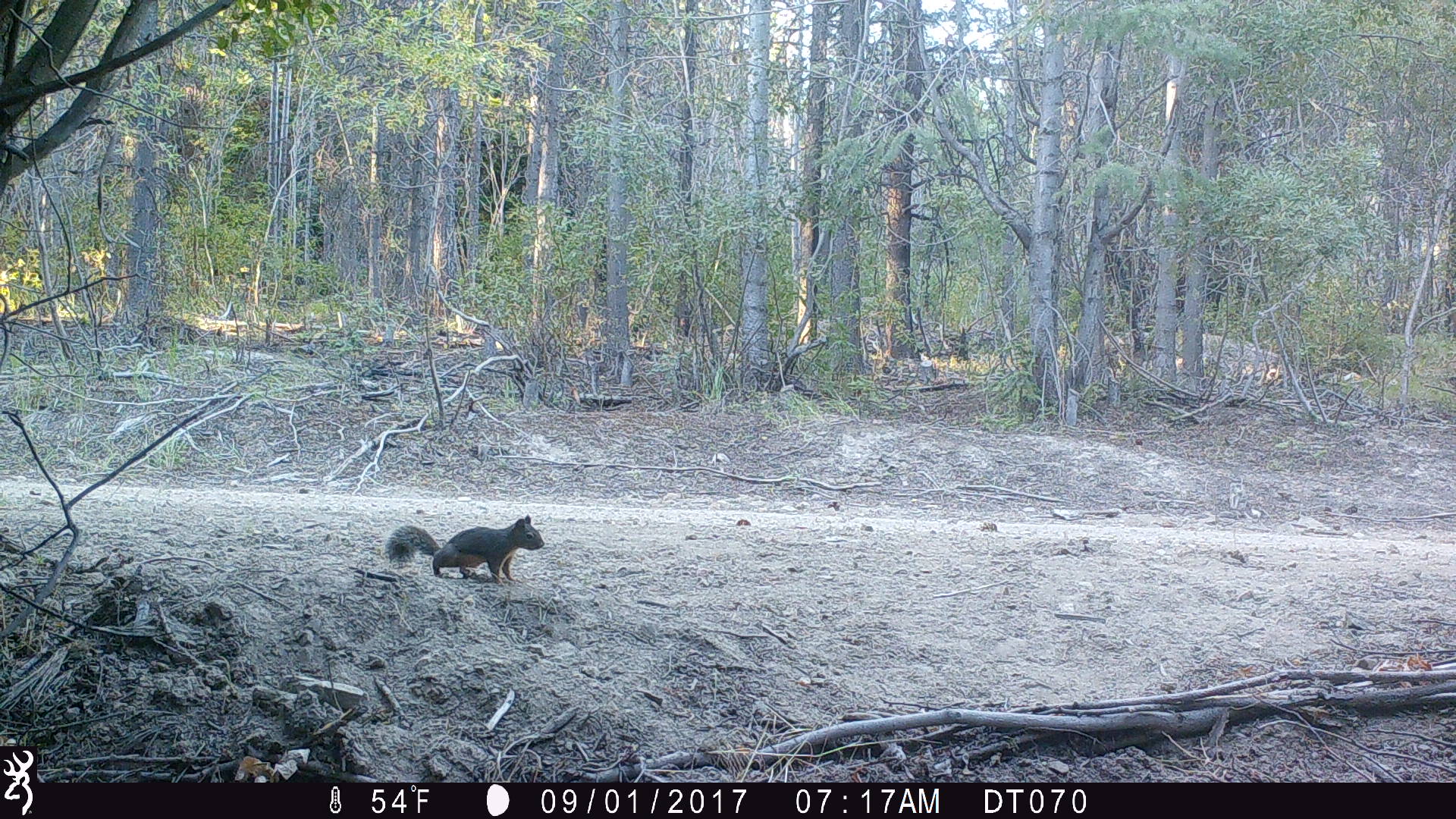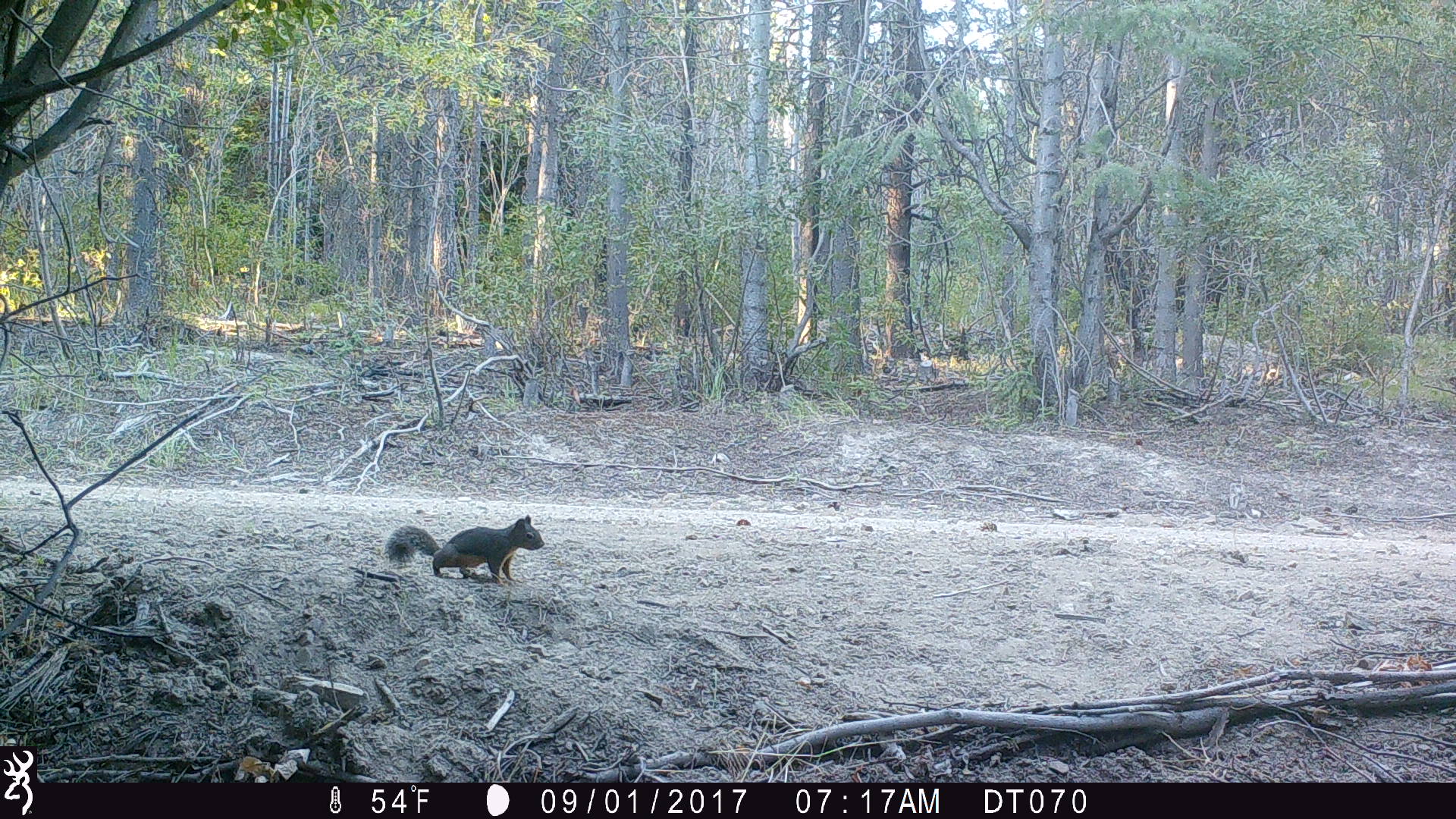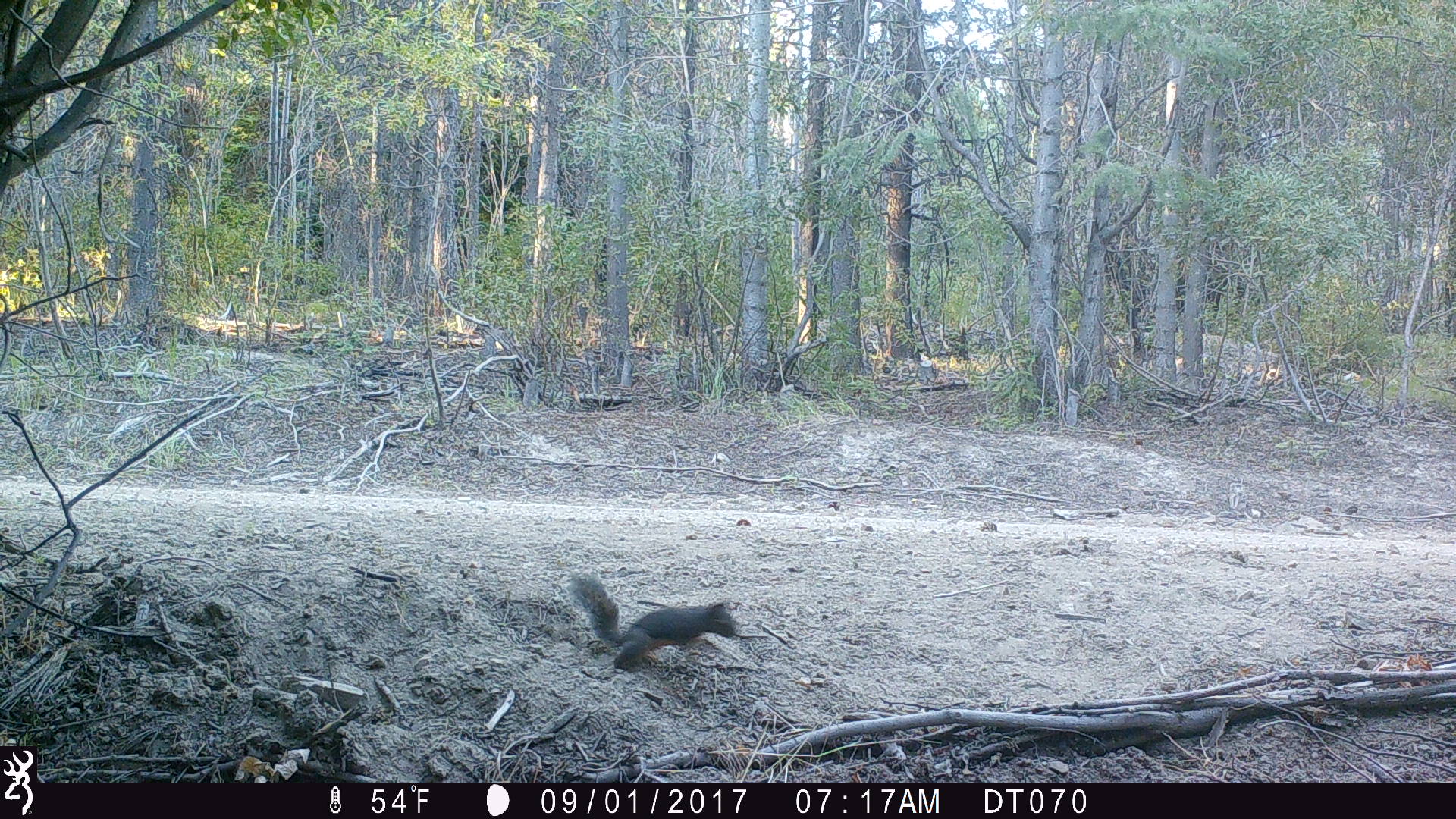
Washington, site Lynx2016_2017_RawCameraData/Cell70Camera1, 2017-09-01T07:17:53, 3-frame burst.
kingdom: Animalia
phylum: Chordata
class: Mammalia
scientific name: Mammalia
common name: small mammal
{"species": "small mammal (Mammalia)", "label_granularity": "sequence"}